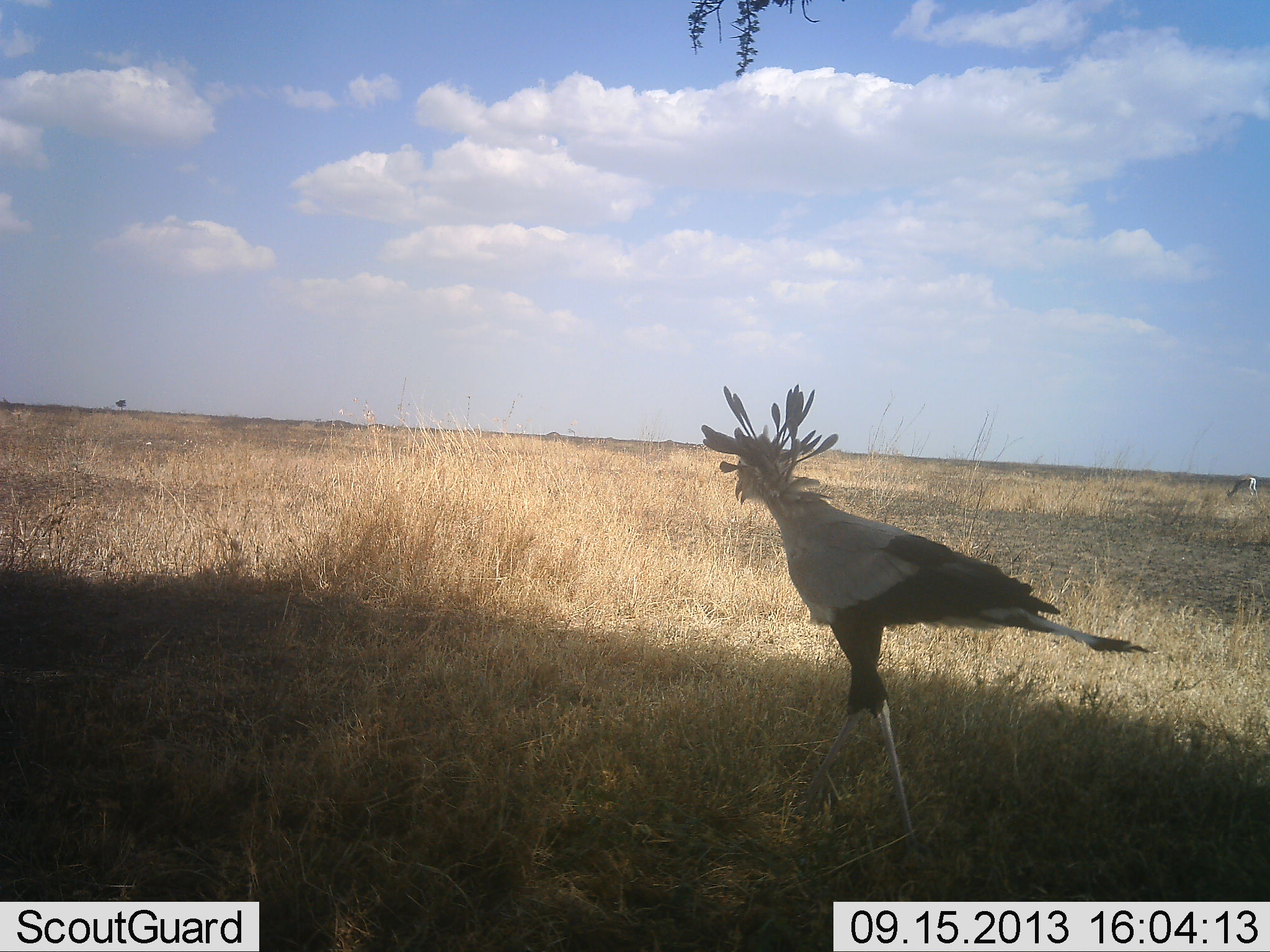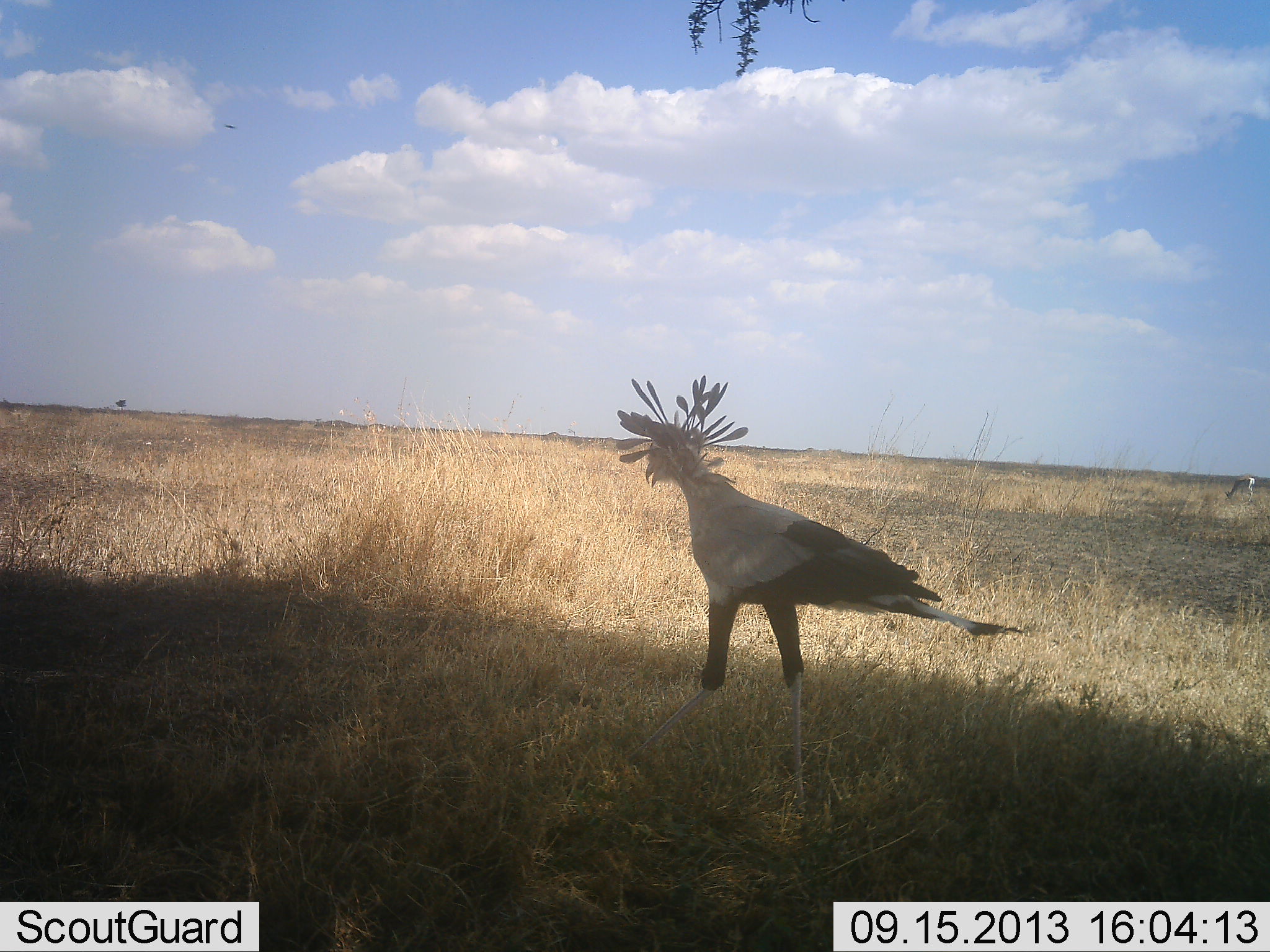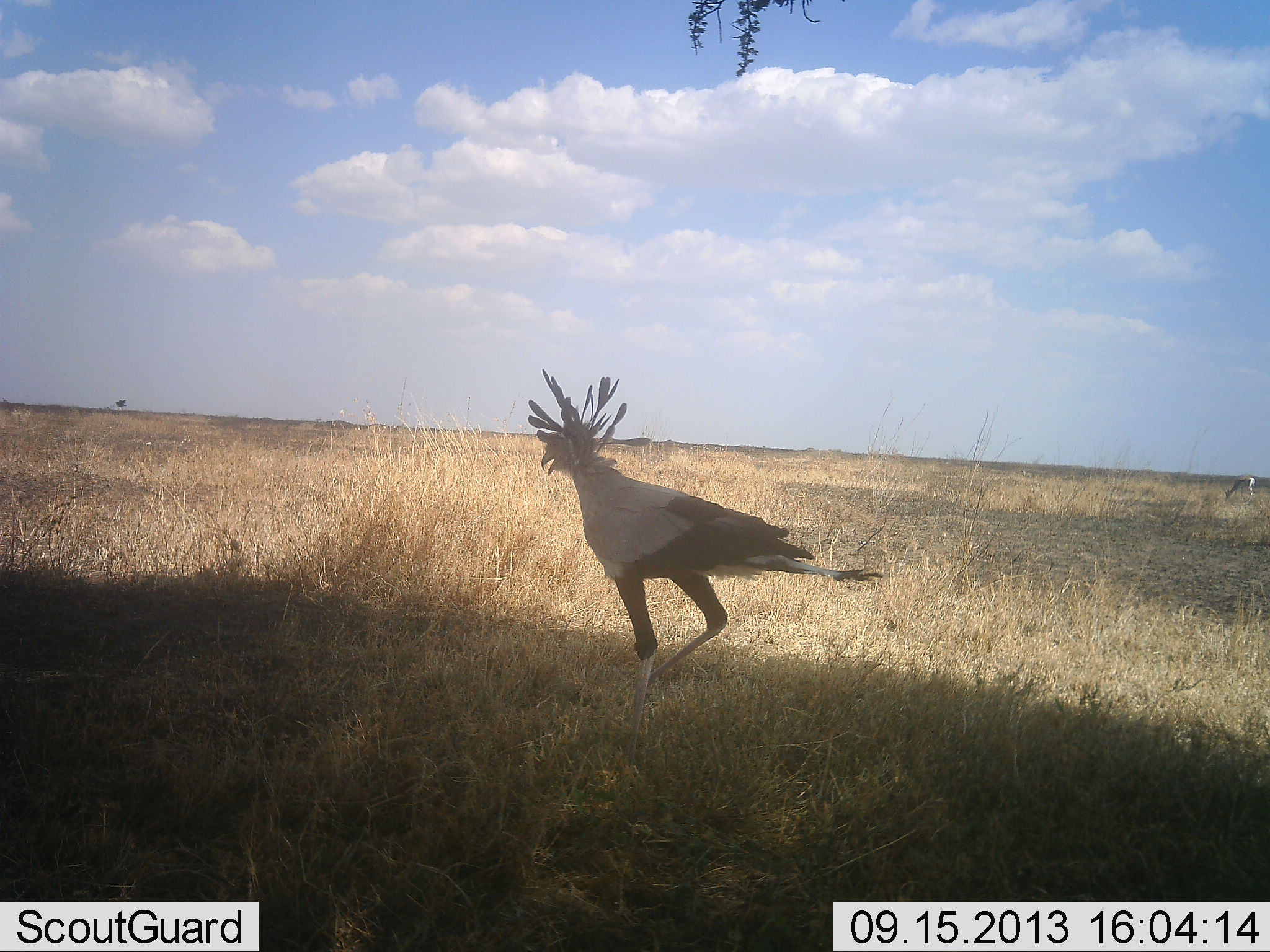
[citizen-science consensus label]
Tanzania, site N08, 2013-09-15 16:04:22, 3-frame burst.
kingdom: Animalia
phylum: Chordata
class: Aves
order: Accipitriformes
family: Sagittariidae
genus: Sagittarius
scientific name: Sagittarius serpentarius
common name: secretary bird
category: secretarybird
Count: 1.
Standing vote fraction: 10%.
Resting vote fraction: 0%.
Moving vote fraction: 90%.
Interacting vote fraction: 0%.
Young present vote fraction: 0%.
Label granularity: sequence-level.